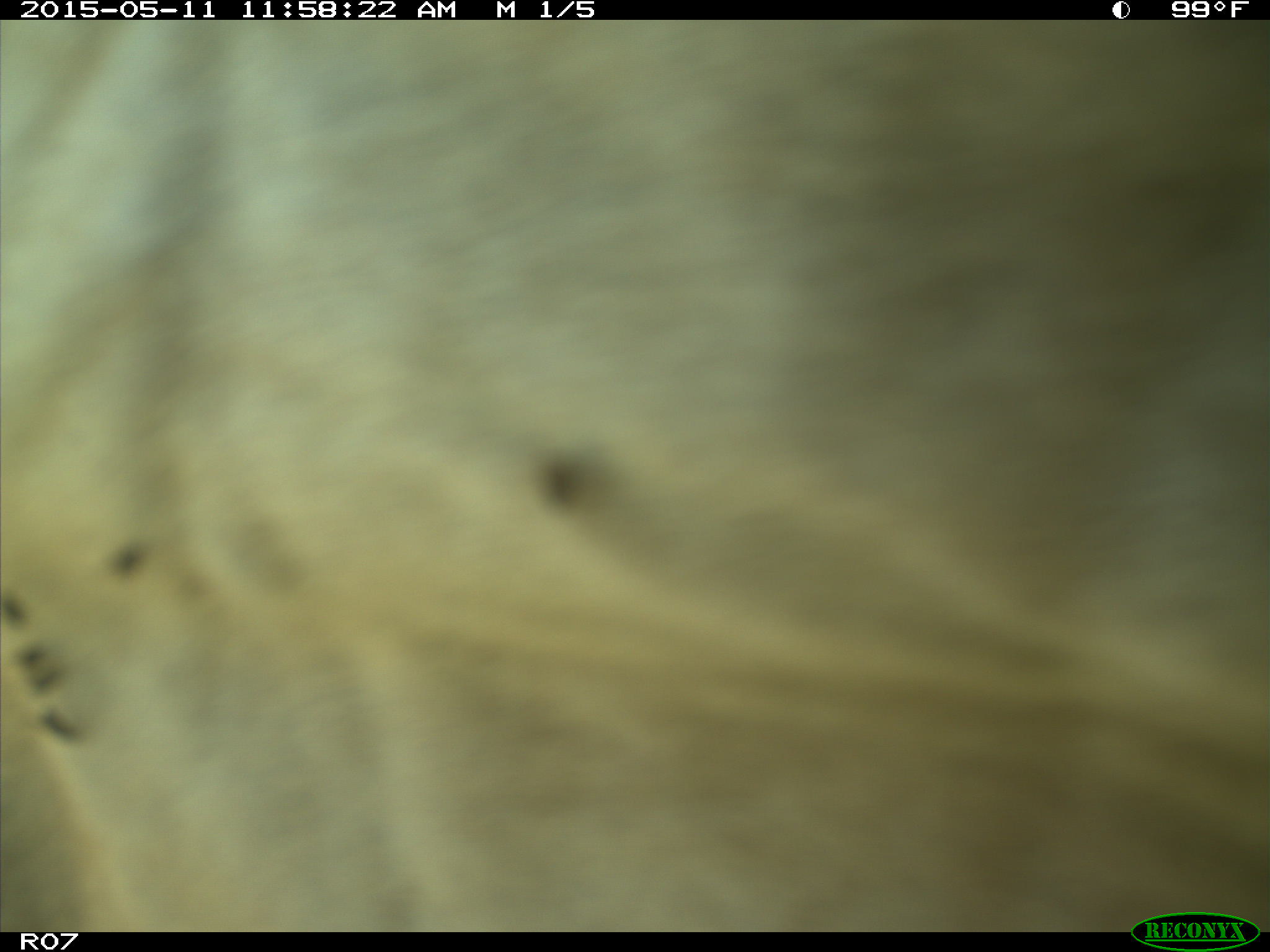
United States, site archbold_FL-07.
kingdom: Animalia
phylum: Chordata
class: Mammalia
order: Artiodactyla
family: Bovidae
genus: Bos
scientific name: Bos taurus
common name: domestic cow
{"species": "Bos taurus (domestic cow)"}